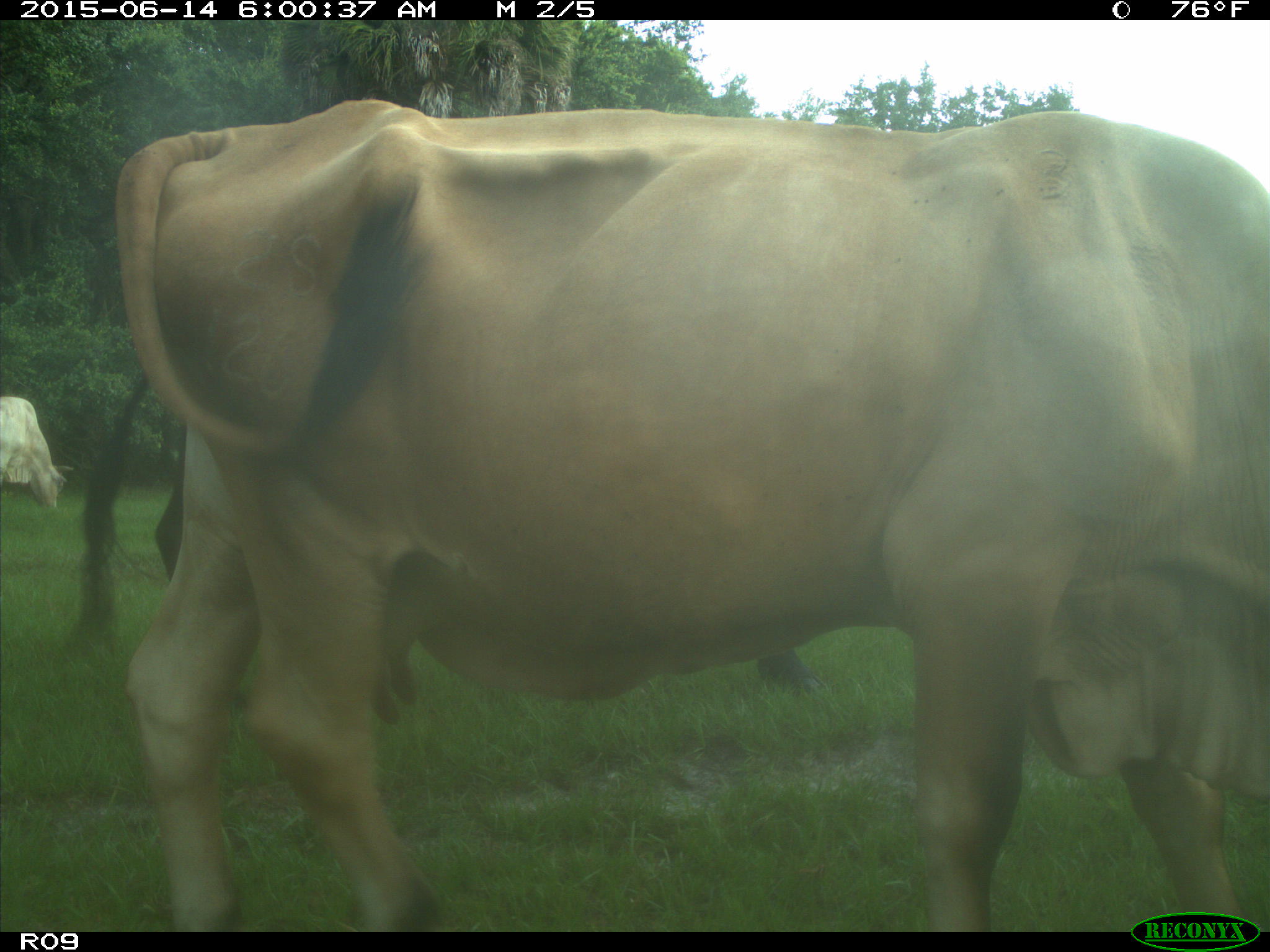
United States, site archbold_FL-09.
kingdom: Animalia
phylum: Chordata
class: Mammalia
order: Artiodactyla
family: Bovidae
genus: Bos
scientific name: Bos taurus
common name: domestic cow